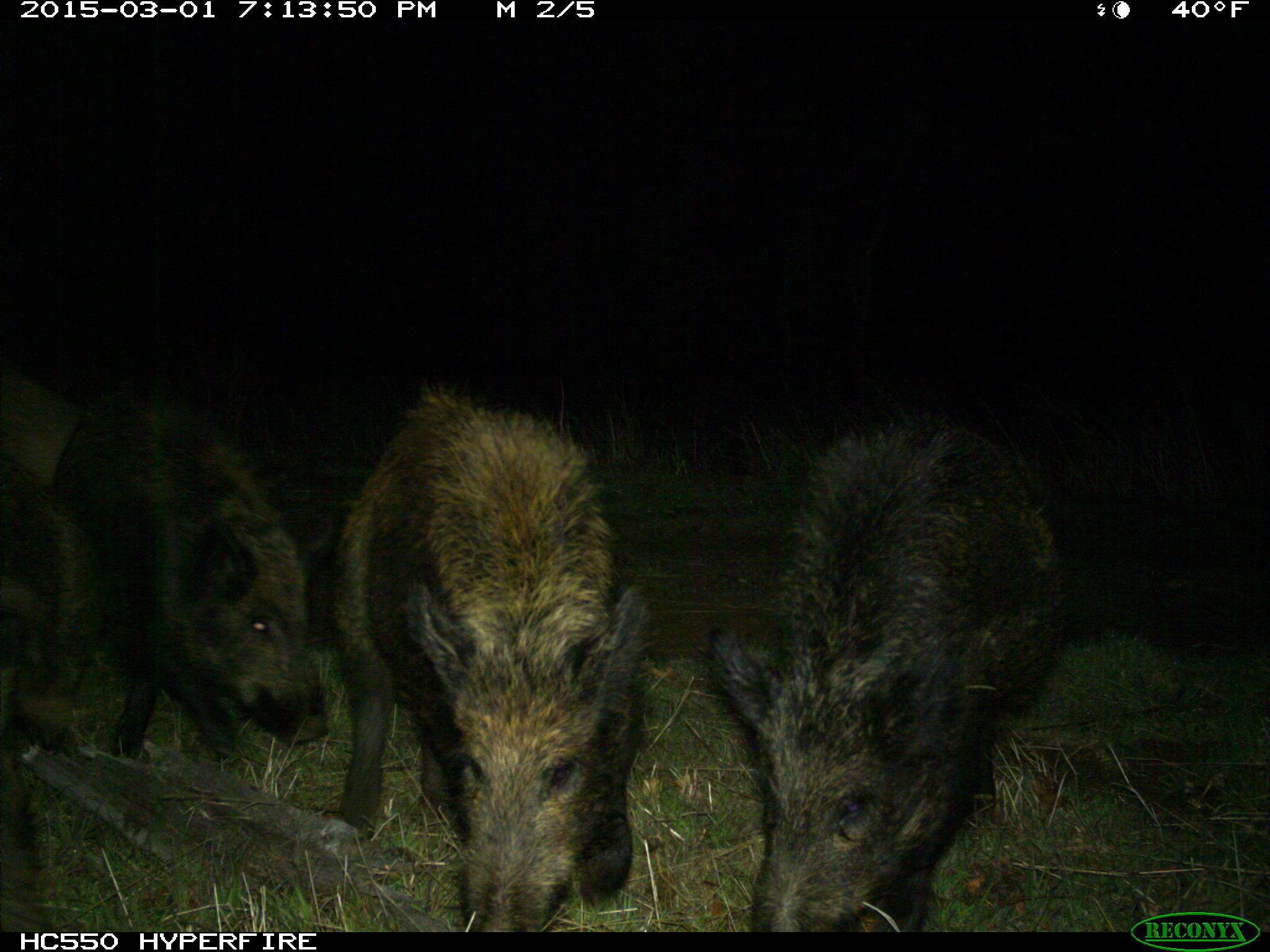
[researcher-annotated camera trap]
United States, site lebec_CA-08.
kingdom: Animalia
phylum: Chordata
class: Mammalia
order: Artiodactyla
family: Suidae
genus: Sus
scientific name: Sus scrofa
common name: wild boar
Sus scrofa (wild boar).